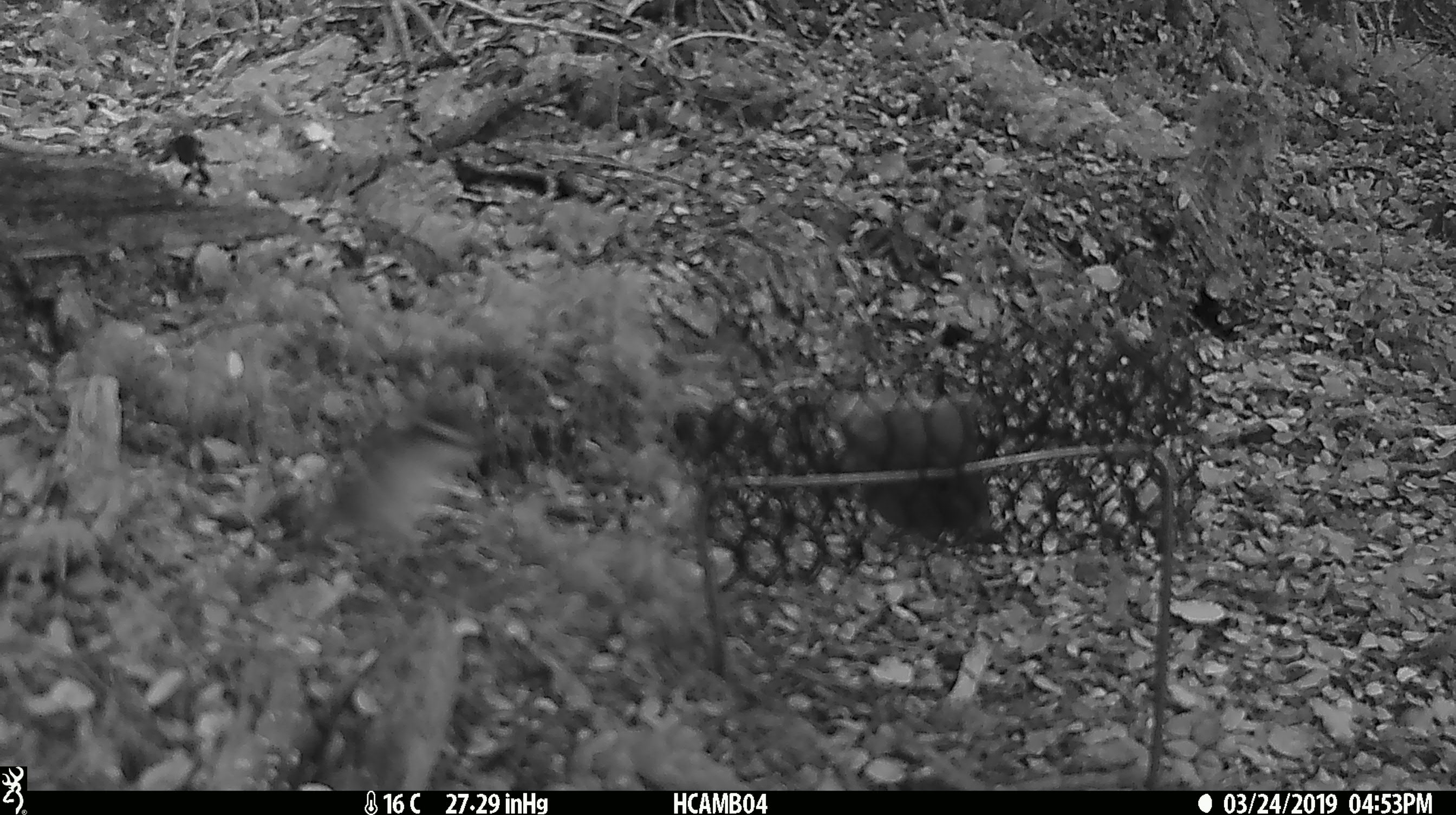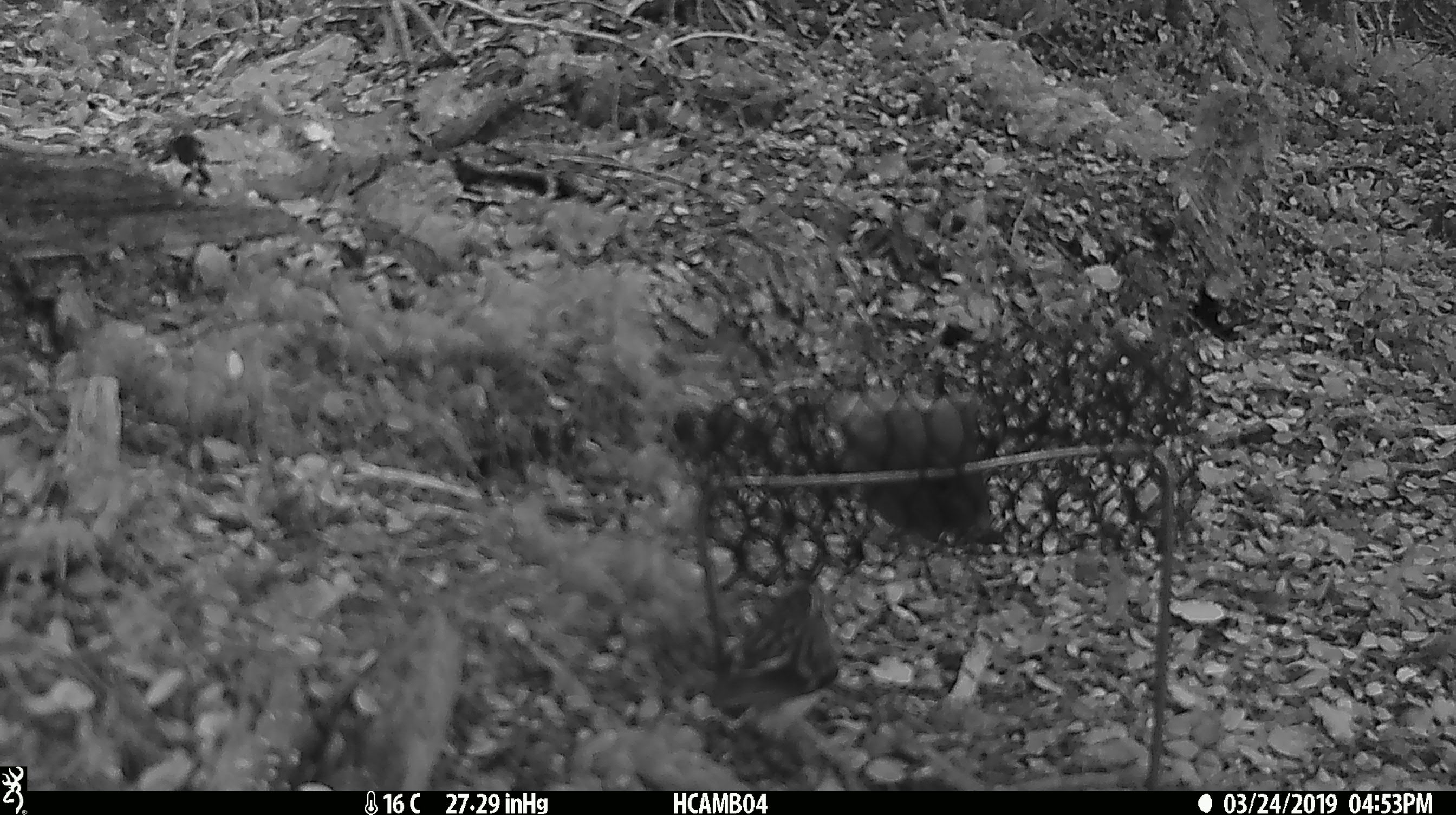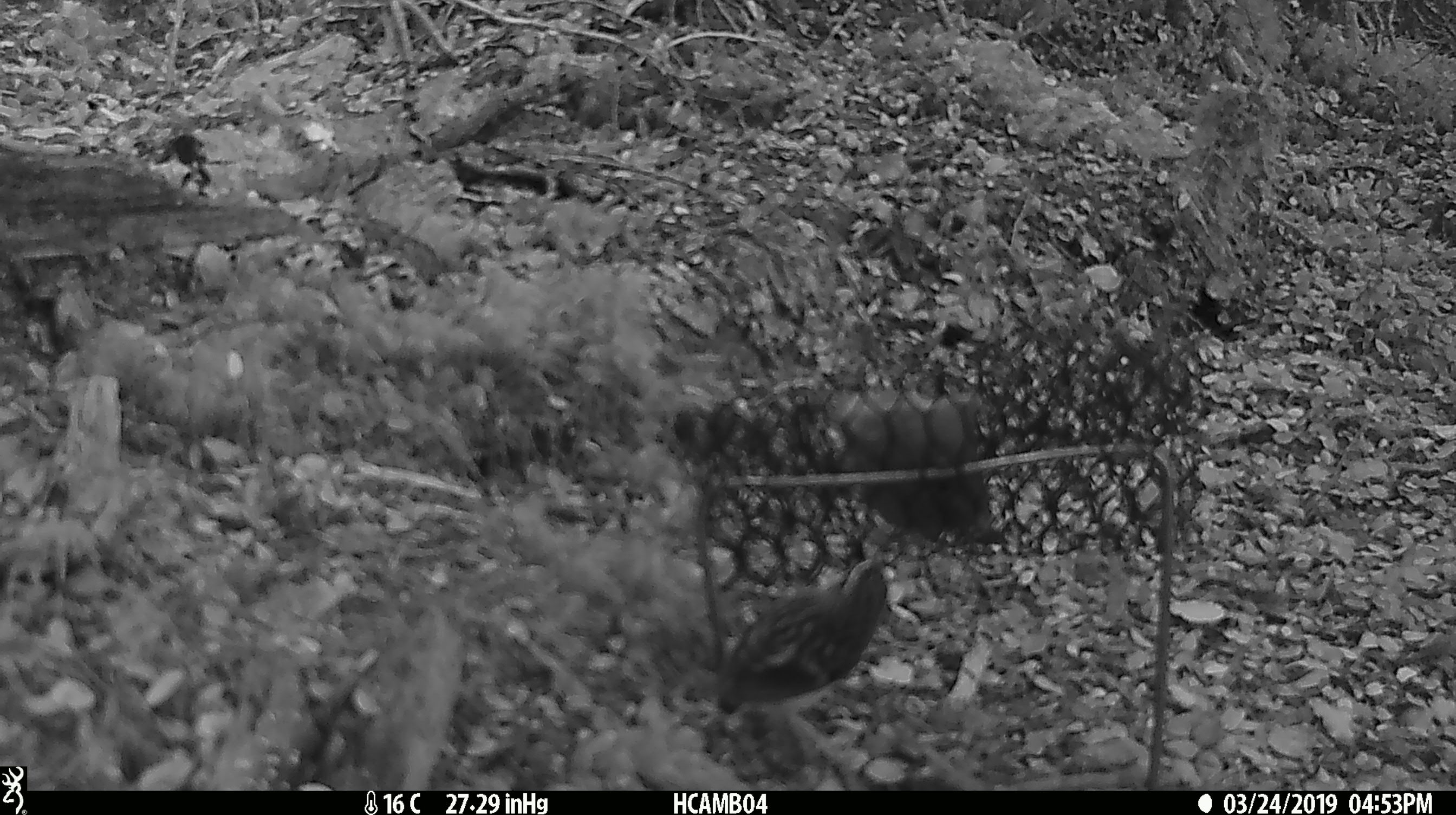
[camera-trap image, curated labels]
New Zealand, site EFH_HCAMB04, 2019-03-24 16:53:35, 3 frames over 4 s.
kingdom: Animalia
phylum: Chordata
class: Aves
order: Passeriformes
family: Acanthisittidae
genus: Acanthisitta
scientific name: Acanthisitta chloris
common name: rifleman